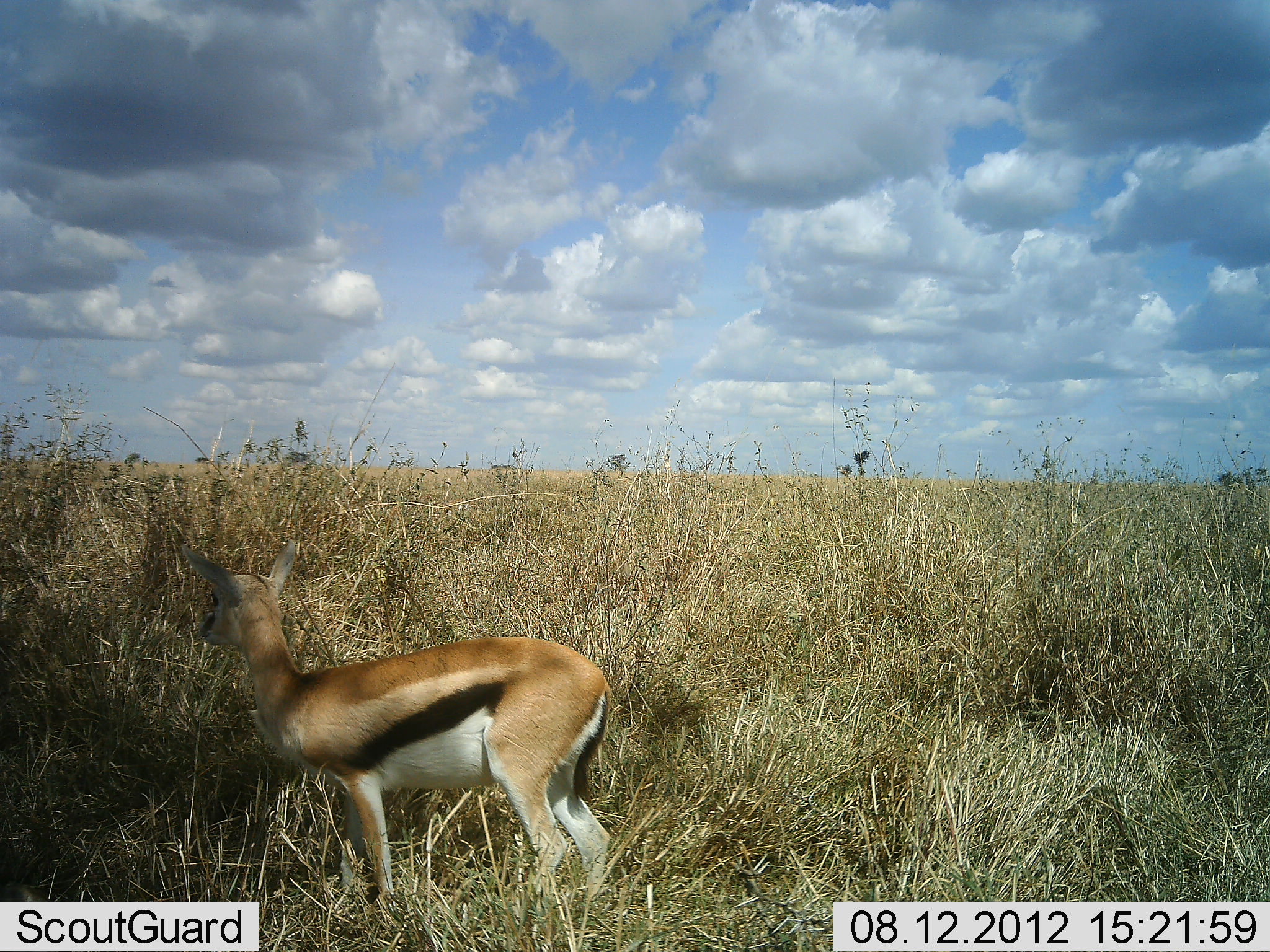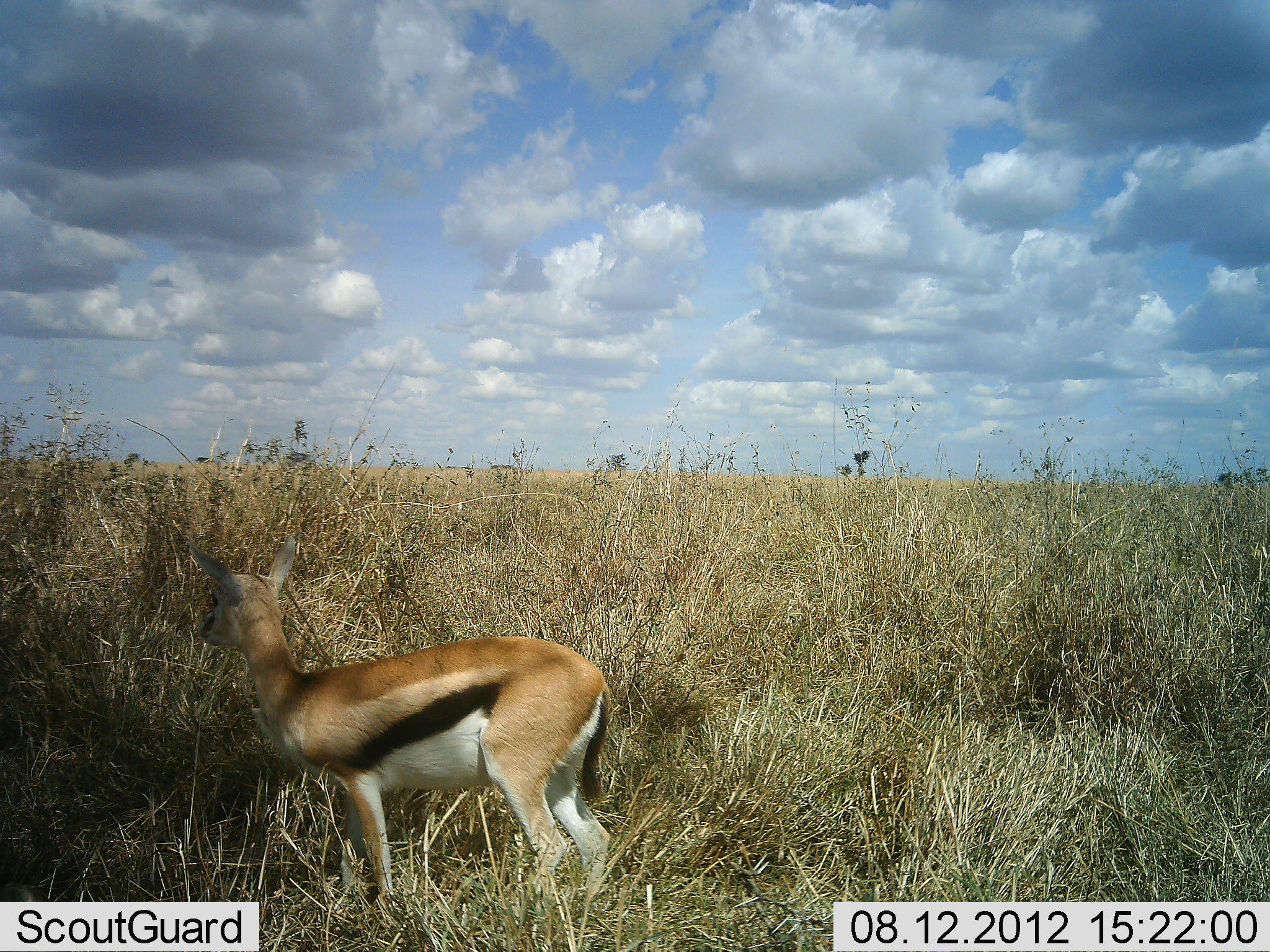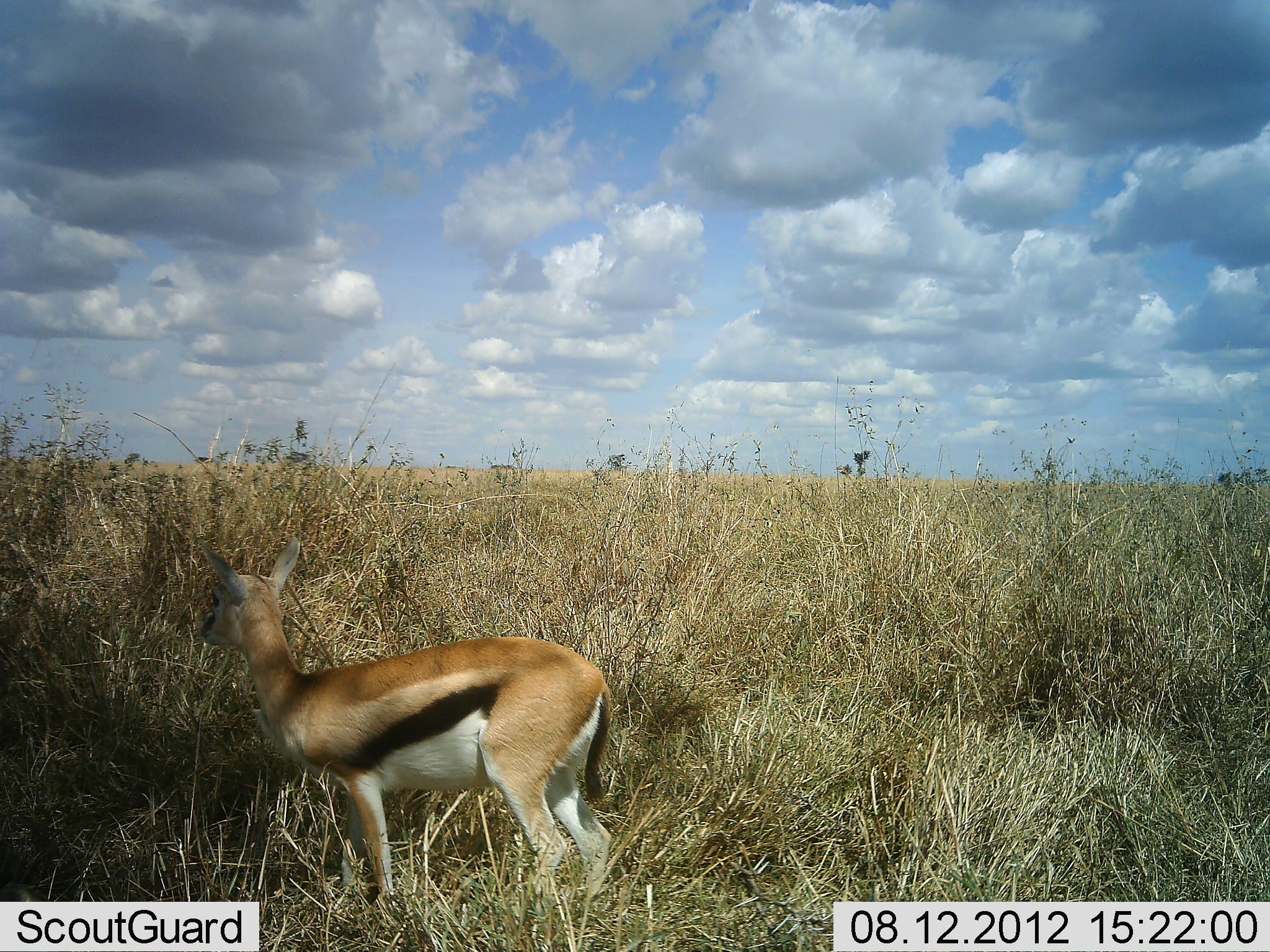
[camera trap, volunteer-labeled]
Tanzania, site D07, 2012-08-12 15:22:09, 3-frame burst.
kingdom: Animalia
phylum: Chordata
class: Mammalia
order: Artiodactyla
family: Bovidae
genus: Eudorcas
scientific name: Eudorcas thomsonii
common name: thomson's gazelle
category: gazellethomsons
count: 1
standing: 90%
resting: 0%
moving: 0%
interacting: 0%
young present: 0%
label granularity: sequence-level